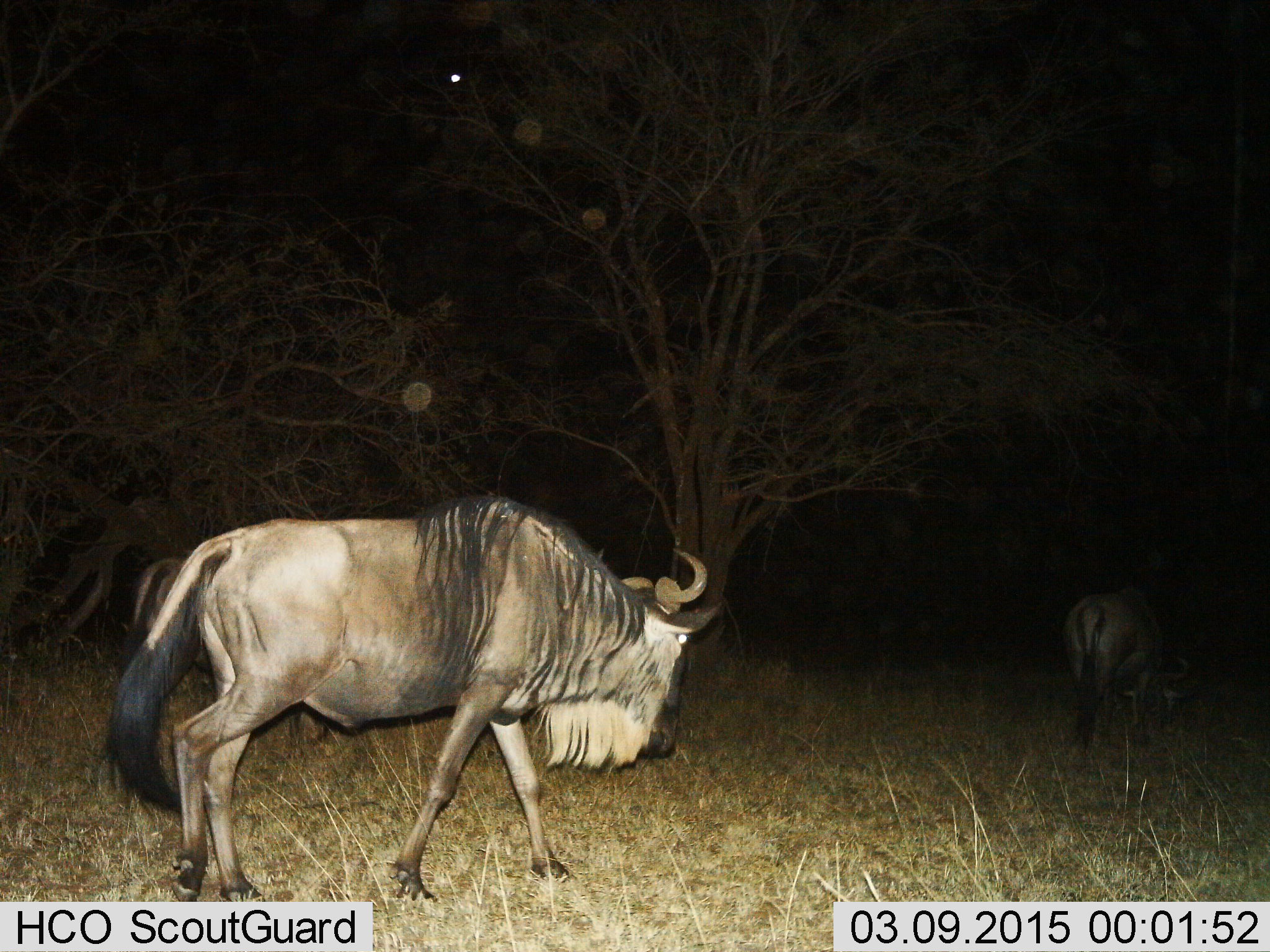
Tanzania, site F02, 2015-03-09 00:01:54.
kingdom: Animalia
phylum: Chordata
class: Mammalia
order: Artiodactyla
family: Bovidae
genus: Connochaetes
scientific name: Connochaetes taurinus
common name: blue wildebeest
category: wildebeest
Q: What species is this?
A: Wildebeest (blue wildebeest) (Connochaetes taurinus).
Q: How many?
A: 2.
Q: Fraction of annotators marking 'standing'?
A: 20%.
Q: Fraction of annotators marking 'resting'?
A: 0%.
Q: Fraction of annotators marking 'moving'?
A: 80%.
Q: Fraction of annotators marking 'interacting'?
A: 0%.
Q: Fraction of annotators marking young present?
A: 0%.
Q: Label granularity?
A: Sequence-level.